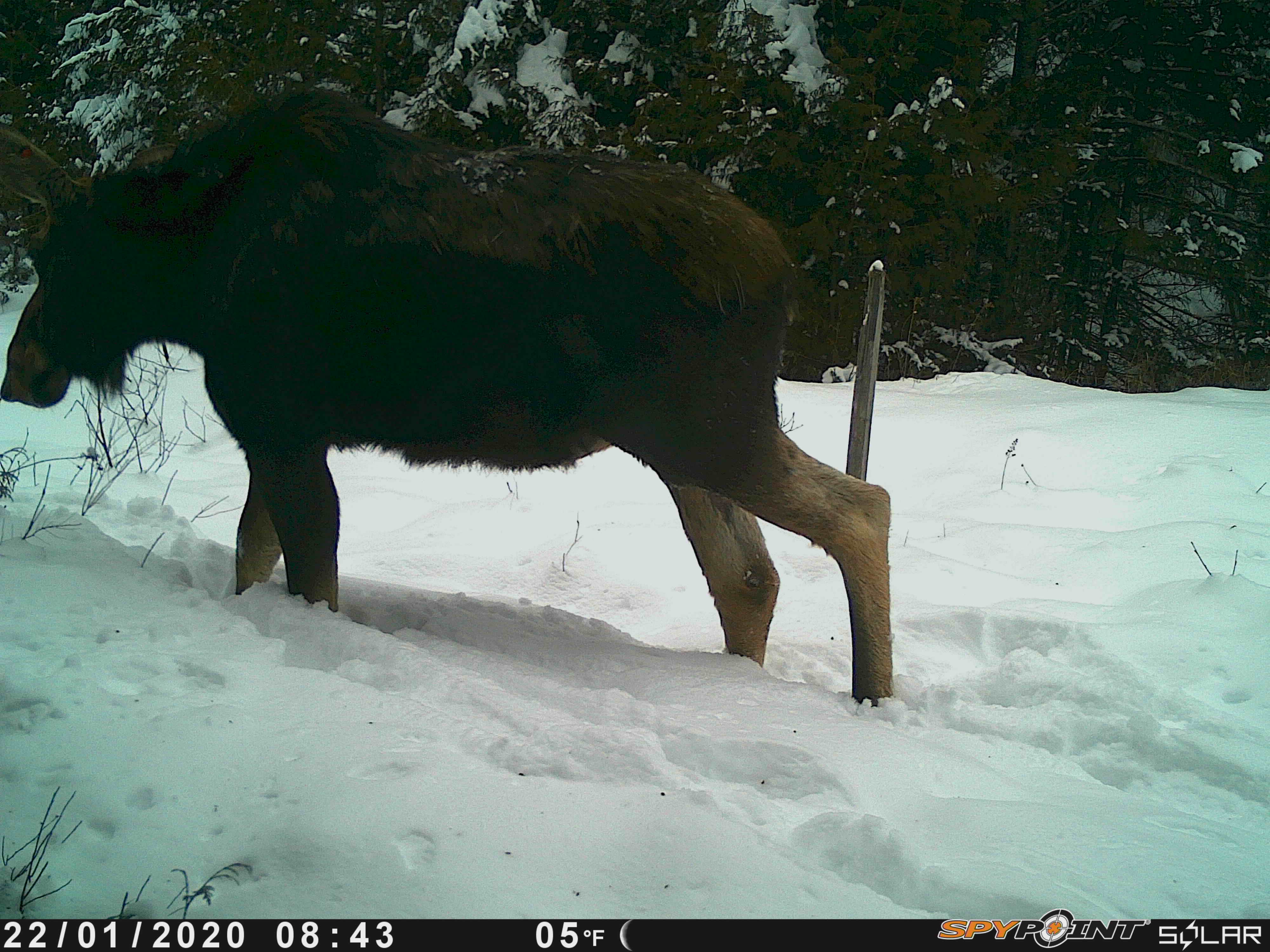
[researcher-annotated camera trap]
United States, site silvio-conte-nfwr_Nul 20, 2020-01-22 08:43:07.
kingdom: Animalia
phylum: Chordata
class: Mammalia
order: Artiodactyla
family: Cervidae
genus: Alces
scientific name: Alces alces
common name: moose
Moose (Alces alces).